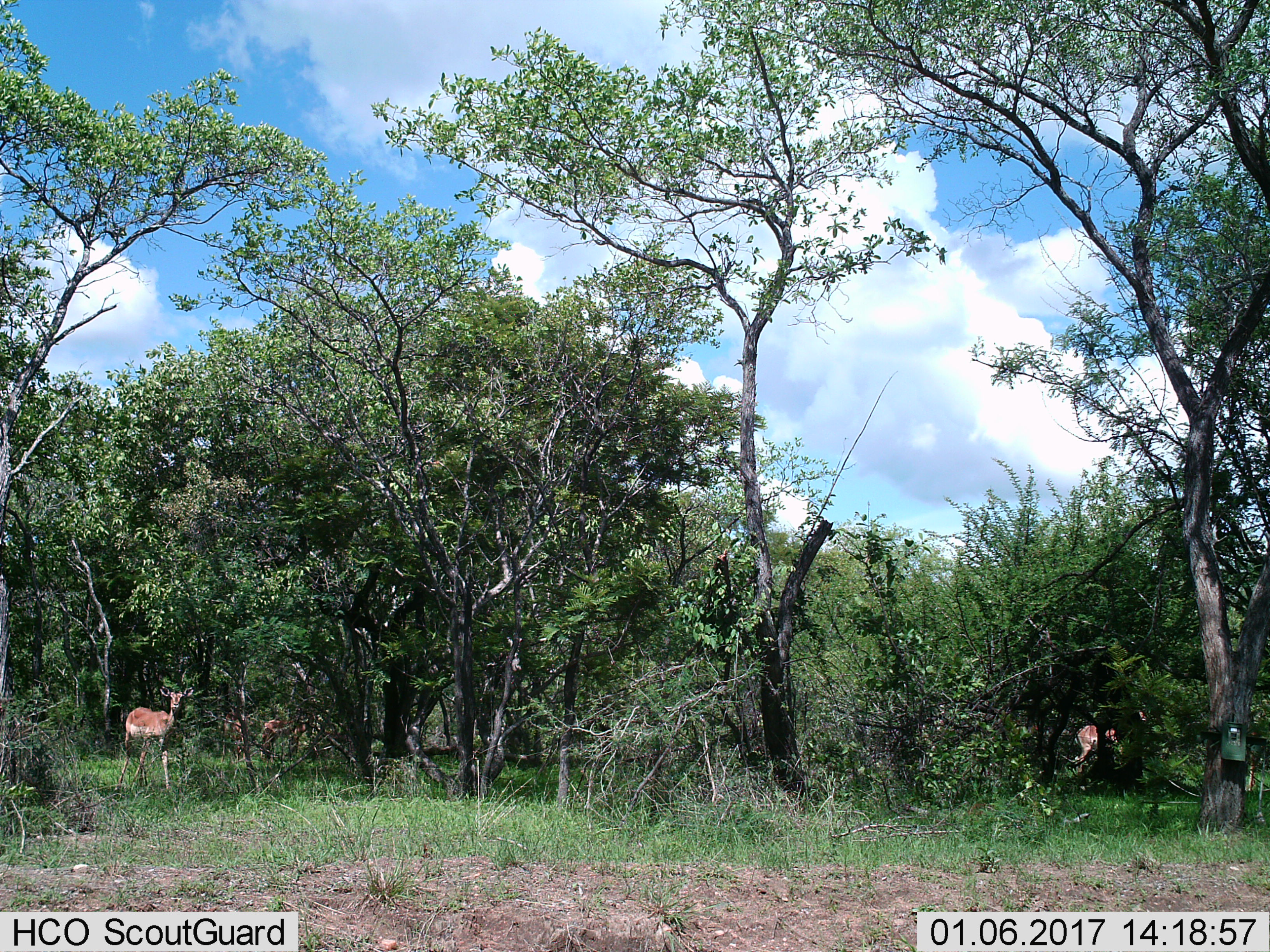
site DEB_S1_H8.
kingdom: Animalia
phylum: Chordata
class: Mammalia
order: Artiodactyla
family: Bovidae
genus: Aepyceros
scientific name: Aepyceros melampus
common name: impala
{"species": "impala (Aepyceros melampus)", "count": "4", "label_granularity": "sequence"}